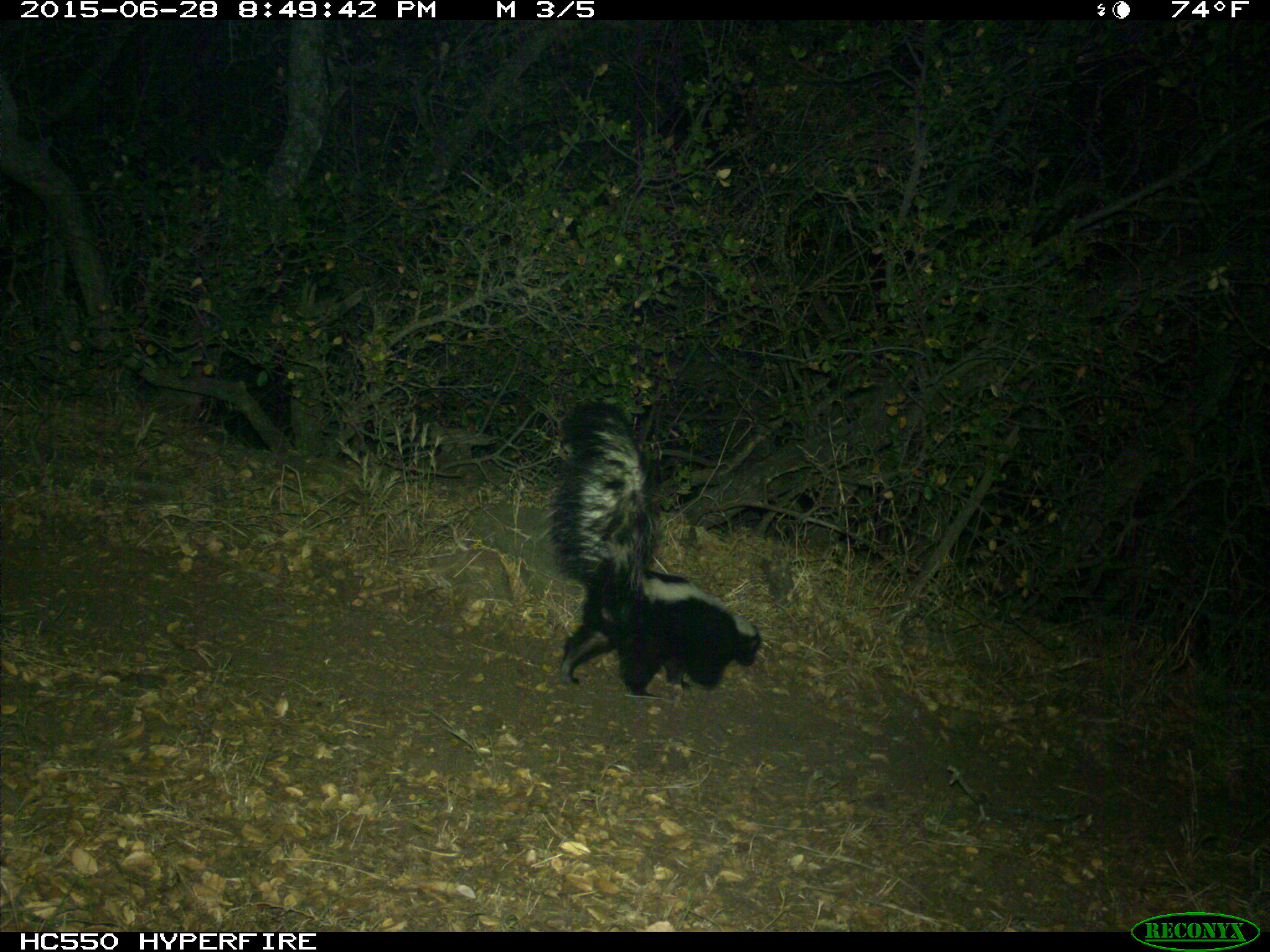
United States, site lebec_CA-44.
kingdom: Animalia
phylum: Chordata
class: Mammalia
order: Carnivora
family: Mephitidae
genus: Mephitis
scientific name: Mephitis mephitis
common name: striped skunk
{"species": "Mephitis mephitis (striped skunk)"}